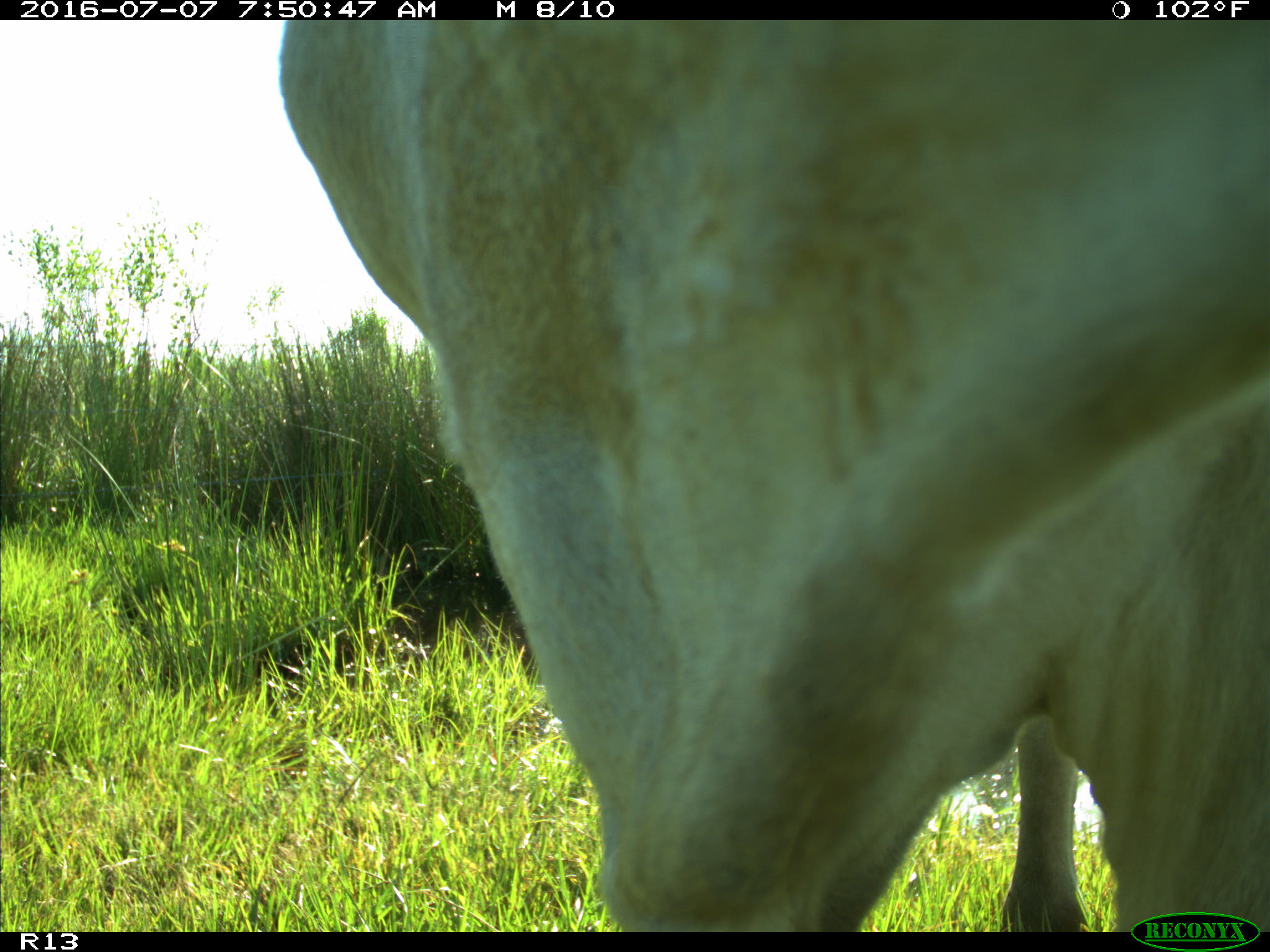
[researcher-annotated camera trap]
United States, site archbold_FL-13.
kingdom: Animalia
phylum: Chordata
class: Mammalia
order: Artiodactyla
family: Bovidae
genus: Bos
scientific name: Bos taurus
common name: domestic cow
Bos taurus (domestic cow).